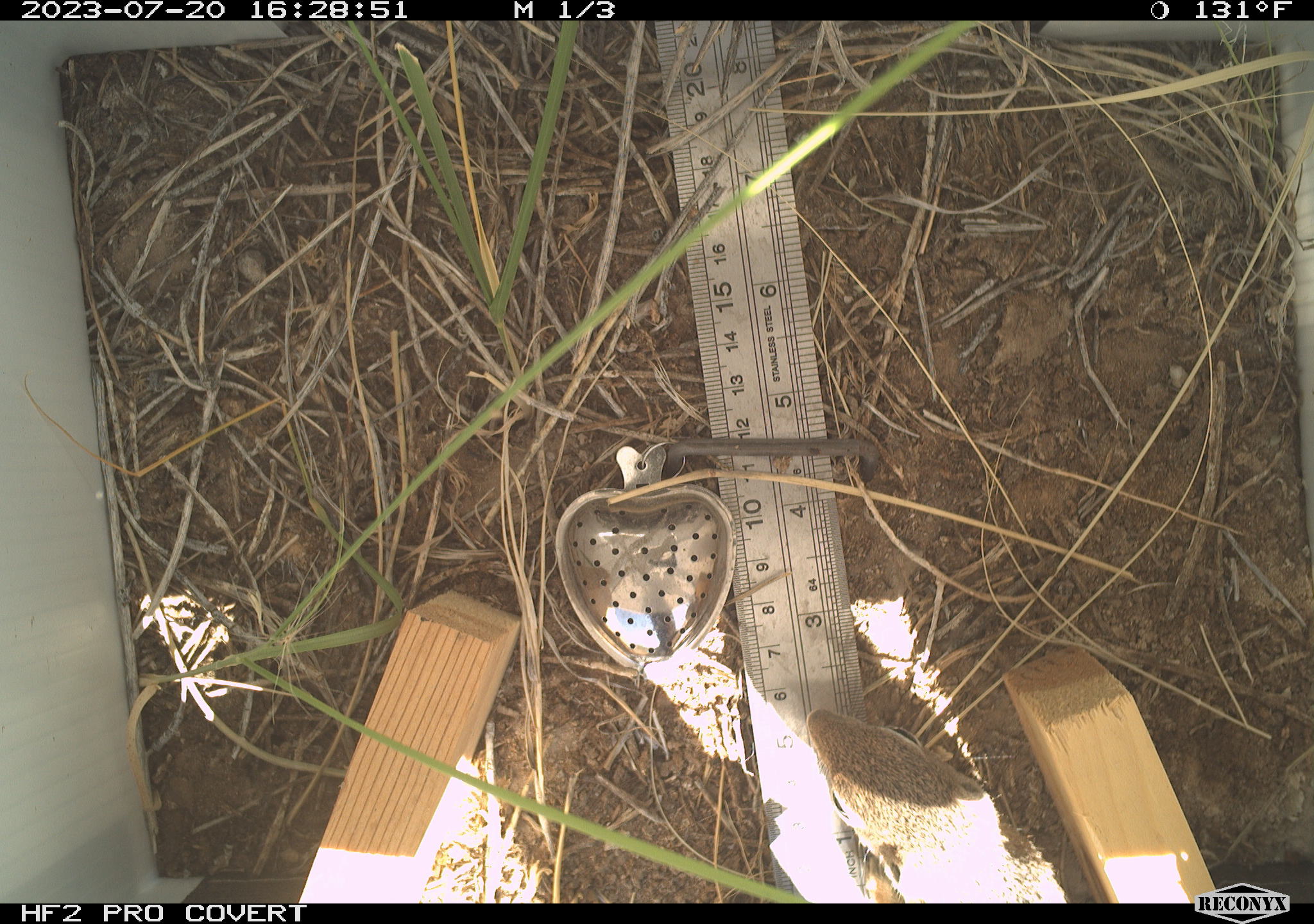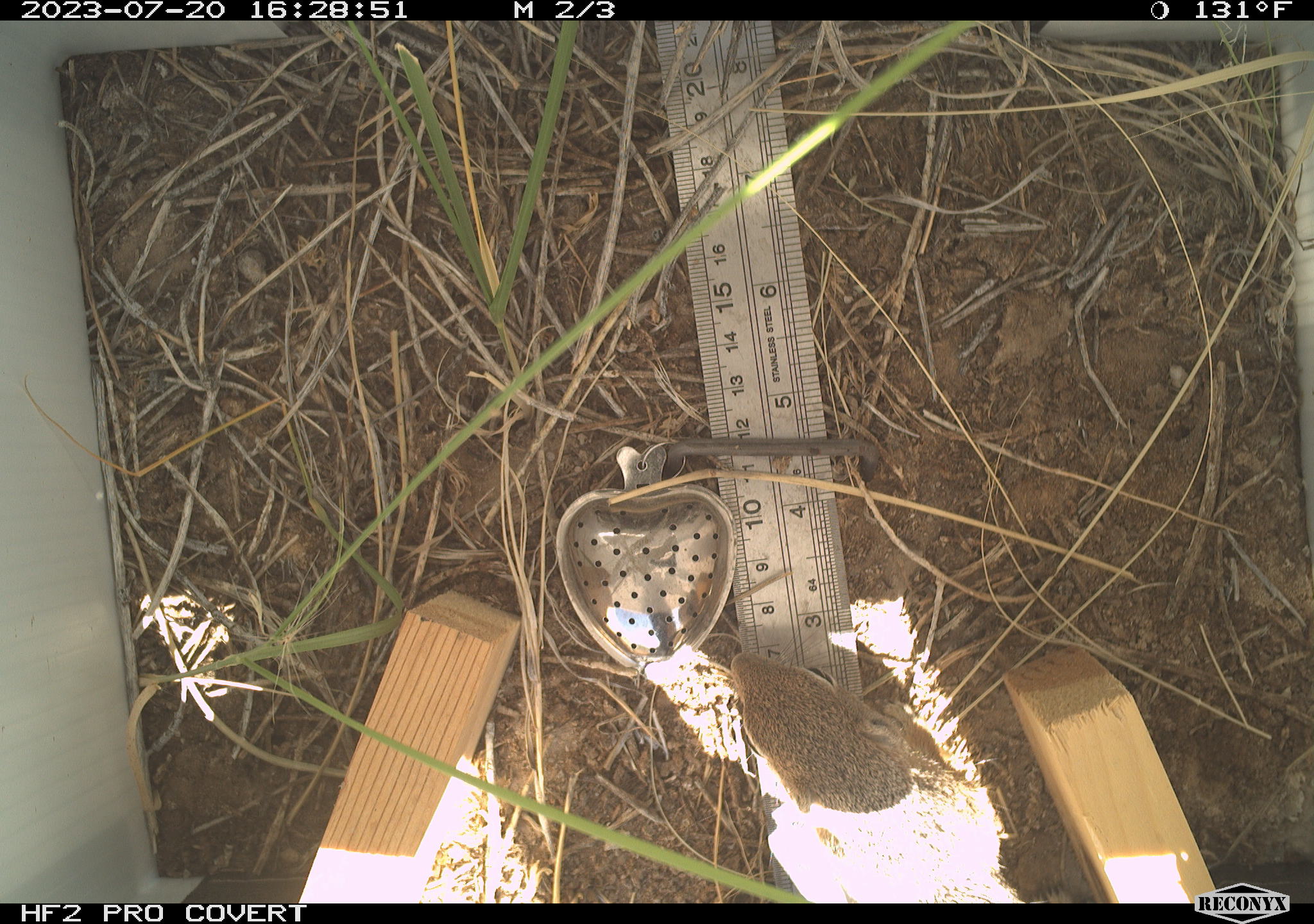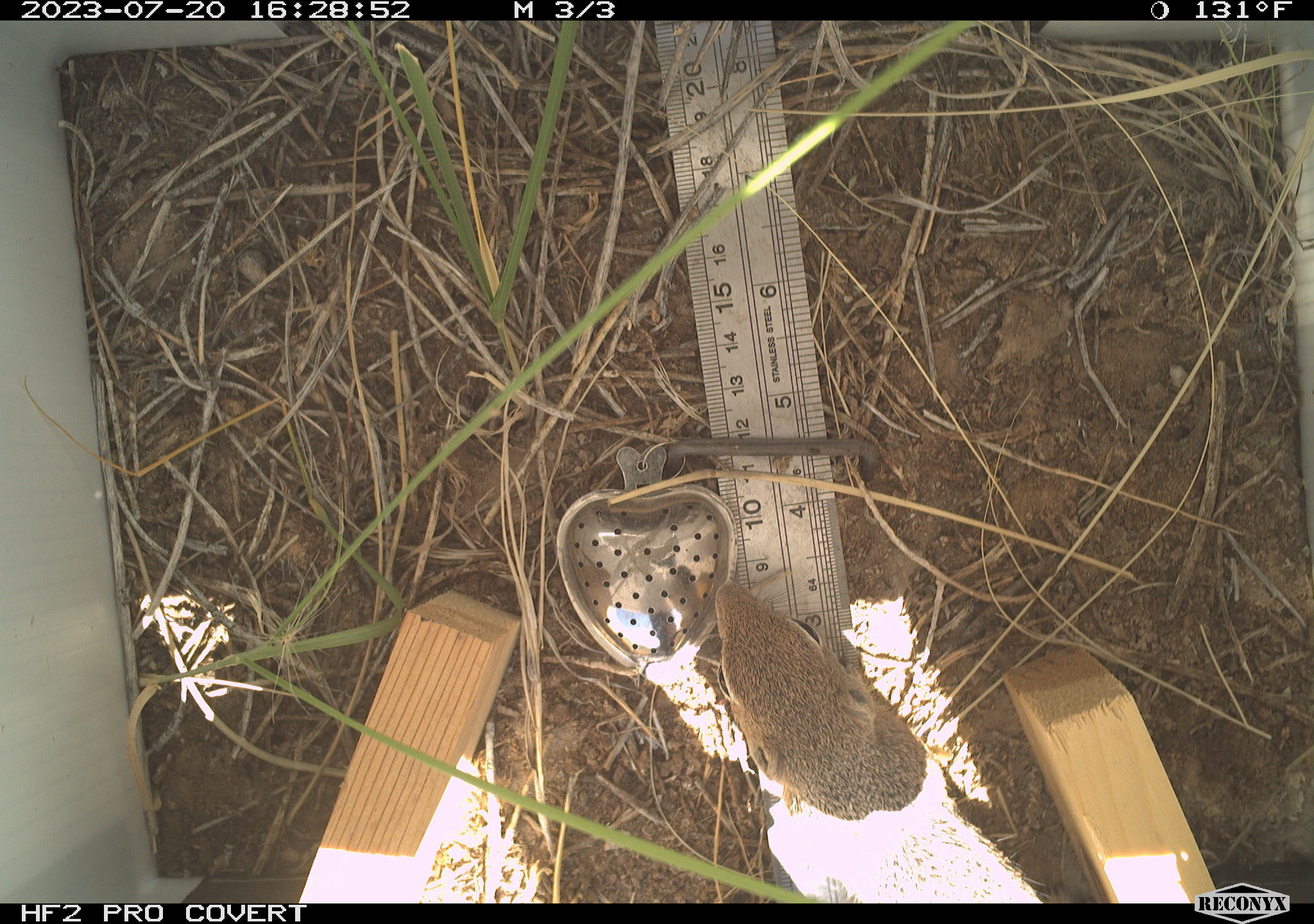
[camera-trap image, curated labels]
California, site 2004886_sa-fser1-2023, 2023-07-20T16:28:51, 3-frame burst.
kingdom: Animalia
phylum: Chordata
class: Mammalia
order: Rodentia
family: Sciuridae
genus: Ammospermophilus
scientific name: Ammospermophilus leucurus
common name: white-tailed antelope squirrel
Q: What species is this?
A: White-tailed antelope squirrel (Ammospermophilus leucurus).